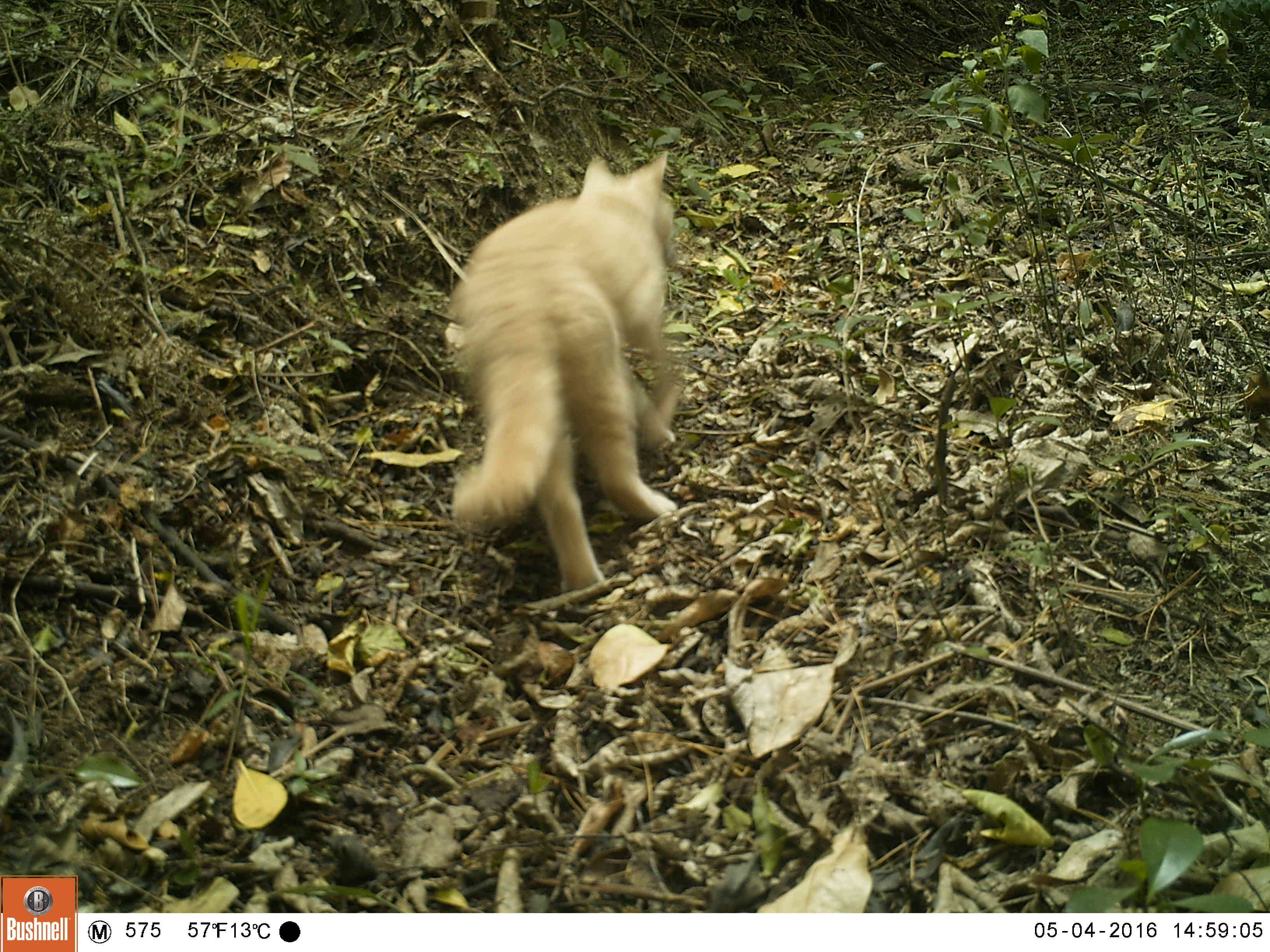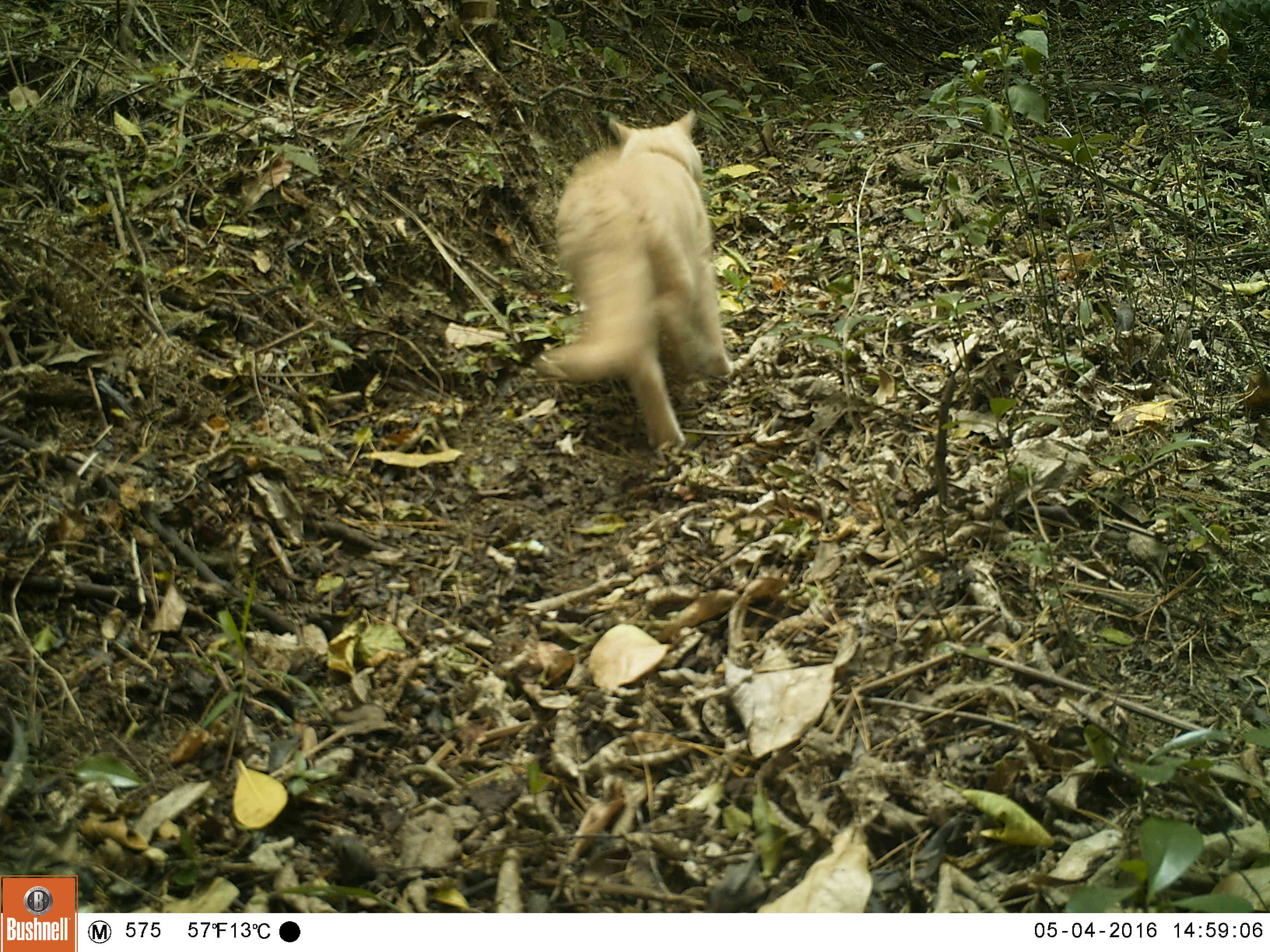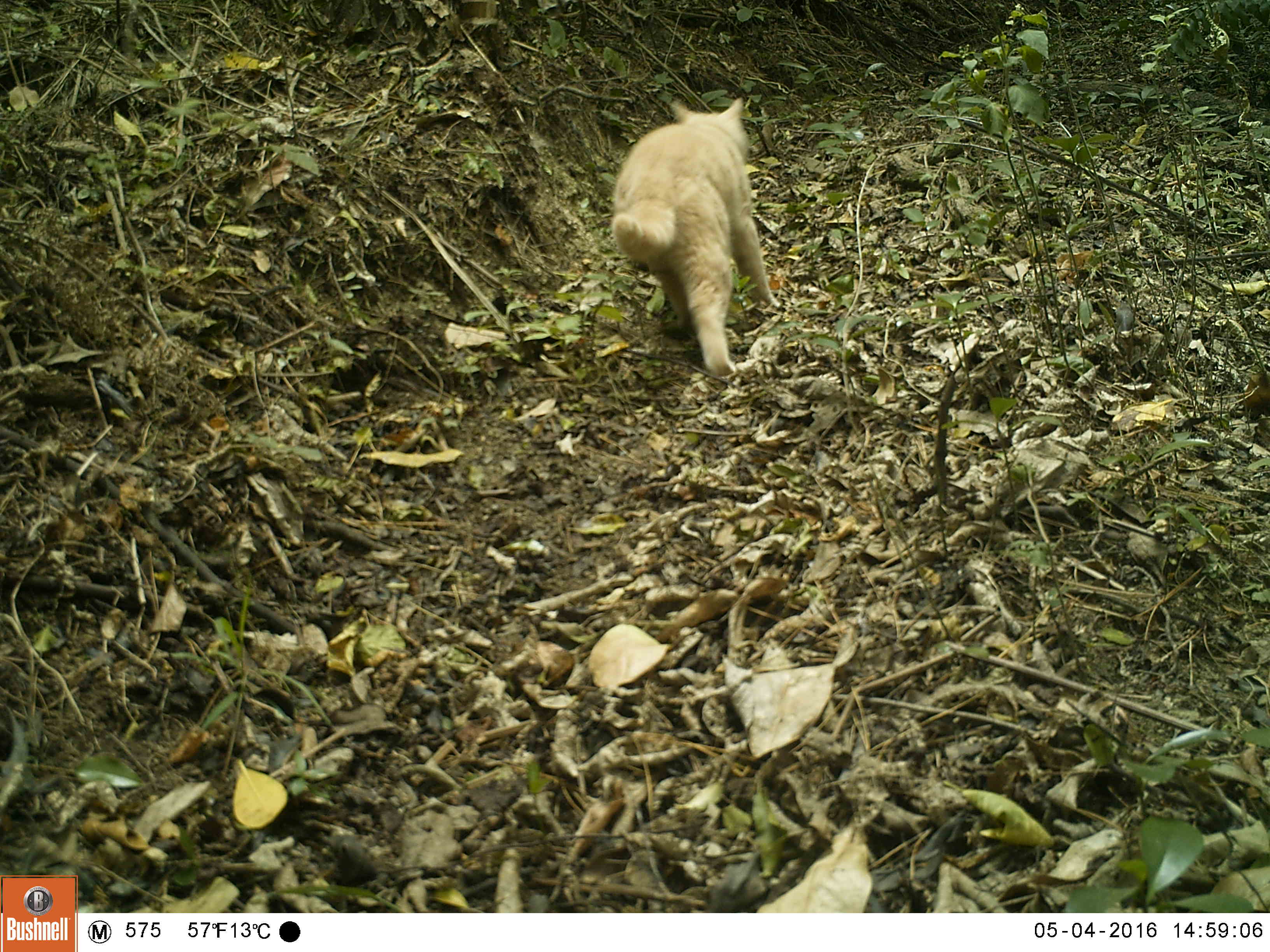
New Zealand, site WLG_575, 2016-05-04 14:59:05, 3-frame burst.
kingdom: Animalia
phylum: Chordata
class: Mammalia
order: Carnivora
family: Felidae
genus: Felis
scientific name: Felis catus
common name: domestic cat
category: cat